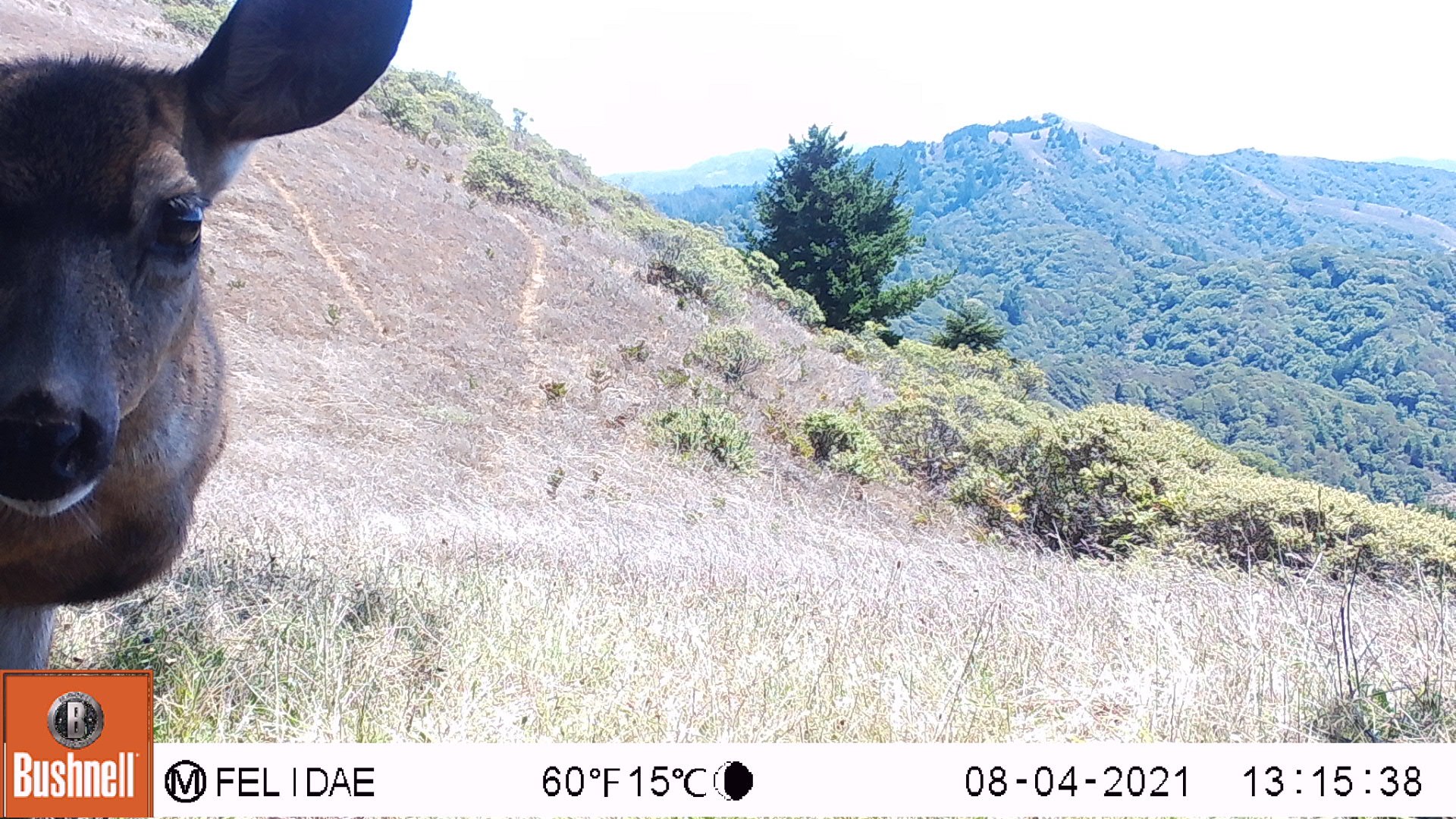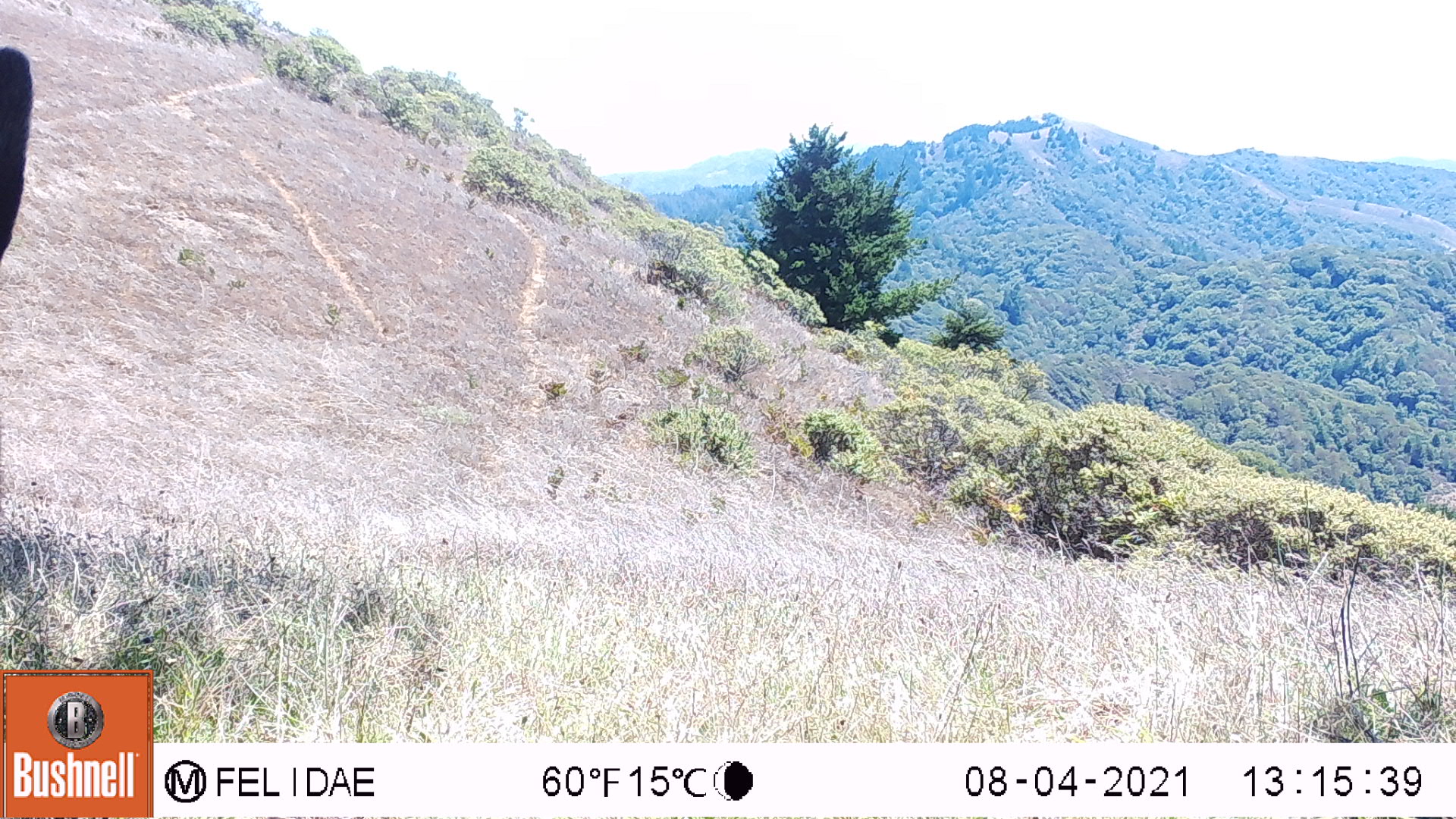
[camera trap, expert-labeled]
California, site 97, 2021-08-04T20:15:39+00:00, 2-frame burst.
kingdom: Animalia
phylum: Chordata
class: Mammalia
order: Artiodactyla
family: Cervidae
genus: Odocoileus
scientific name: Odocoileus hemionus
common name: mule deer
Mule deer (Odocoileus hemionus).